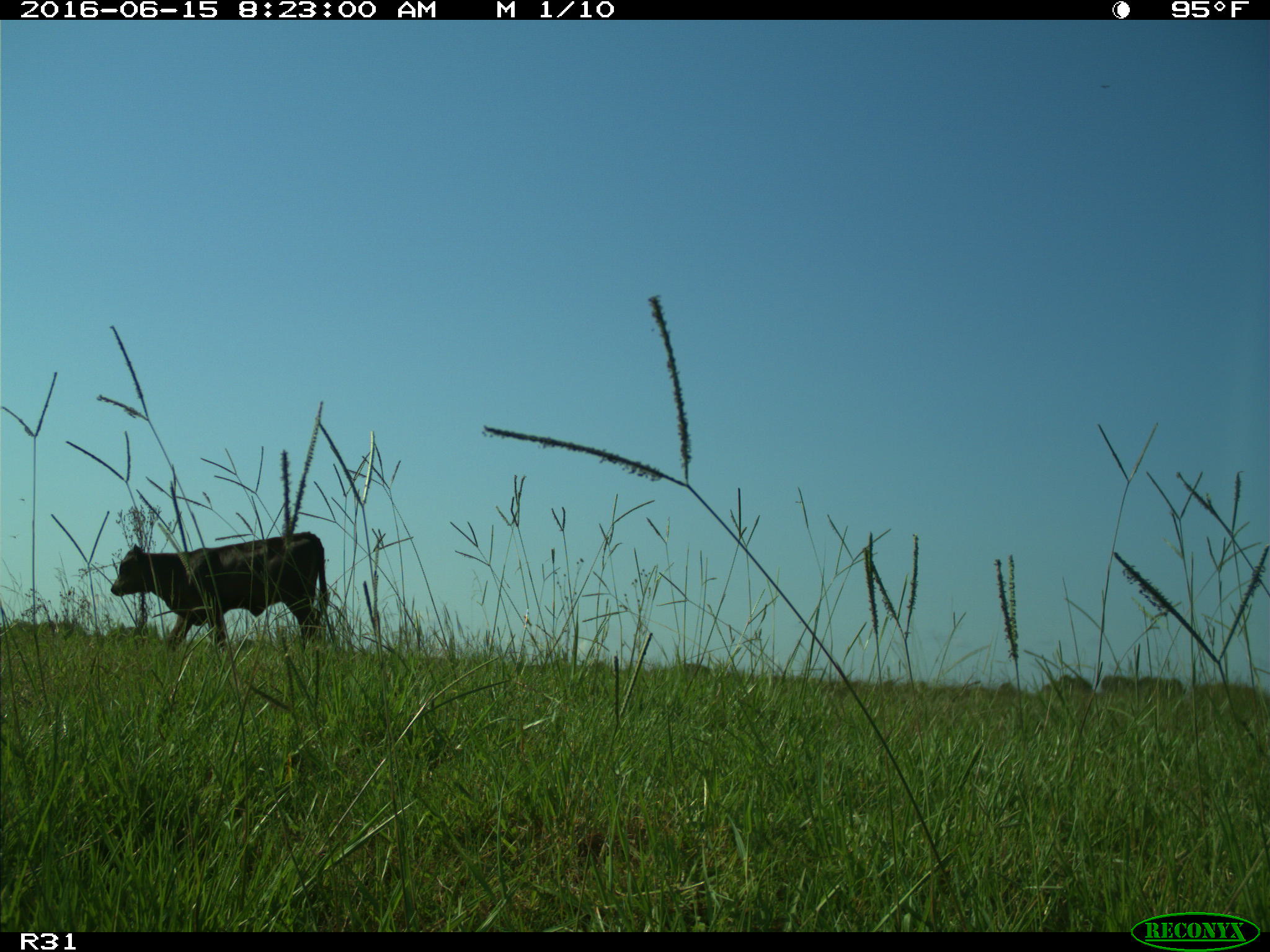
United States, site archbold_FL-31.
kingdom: Animalia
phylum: Chordata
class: Mammalia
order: Artiodactyla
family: Bovidae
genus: Bos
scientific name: Bos taurus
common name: domestic cow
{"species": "Bos taurus (domestic cow)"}